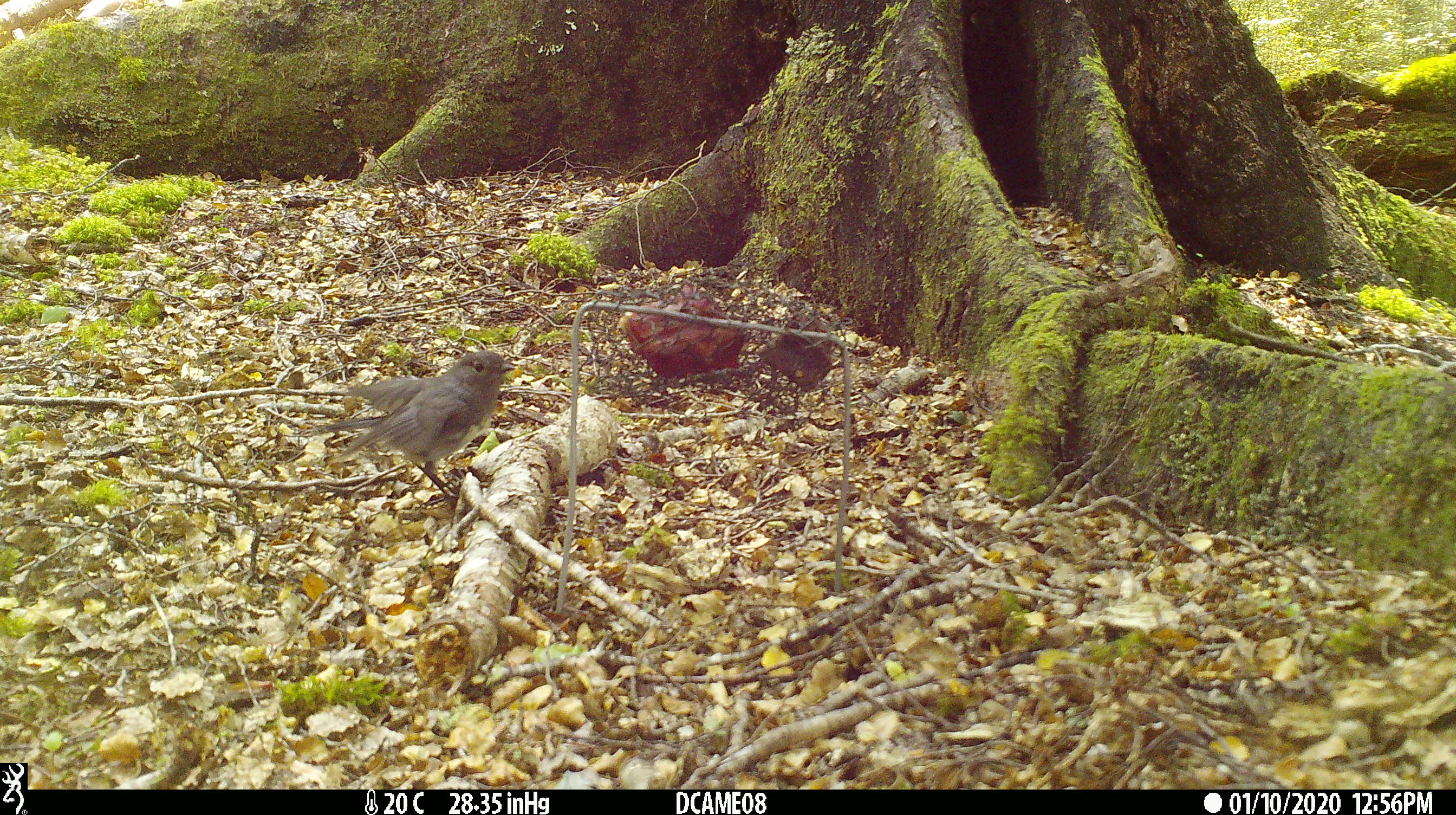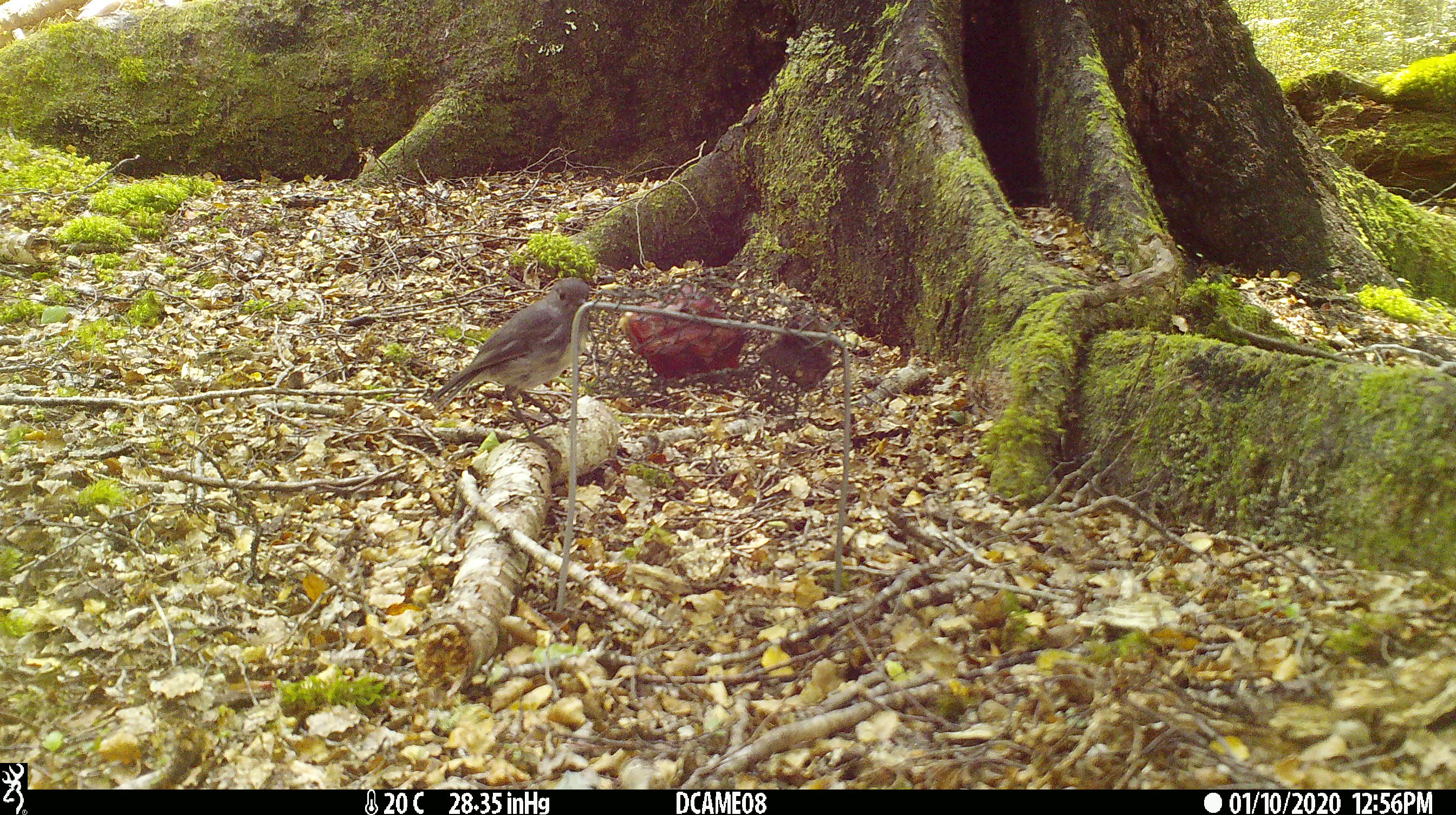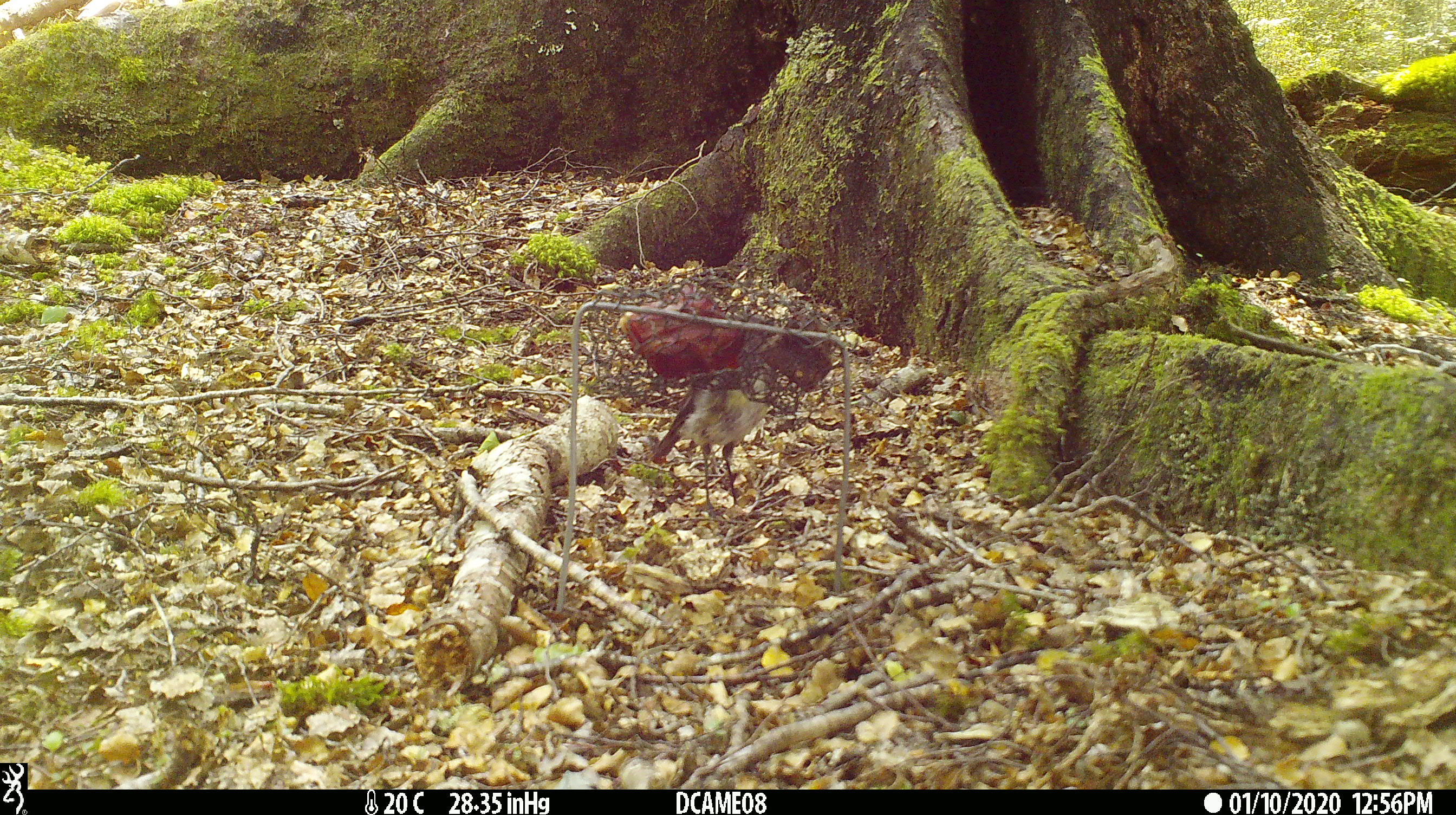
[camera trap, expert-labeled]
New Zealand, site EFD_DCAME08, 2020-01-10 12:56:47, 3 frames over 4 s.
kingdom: Animalia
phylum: Chordata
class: Aves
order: Passeriformes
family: Petroicidae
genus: Petroica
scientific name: Petroica australis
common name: new zealand robin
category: robin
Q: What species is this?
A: Robin (new zealand robin) (Petroica australis).